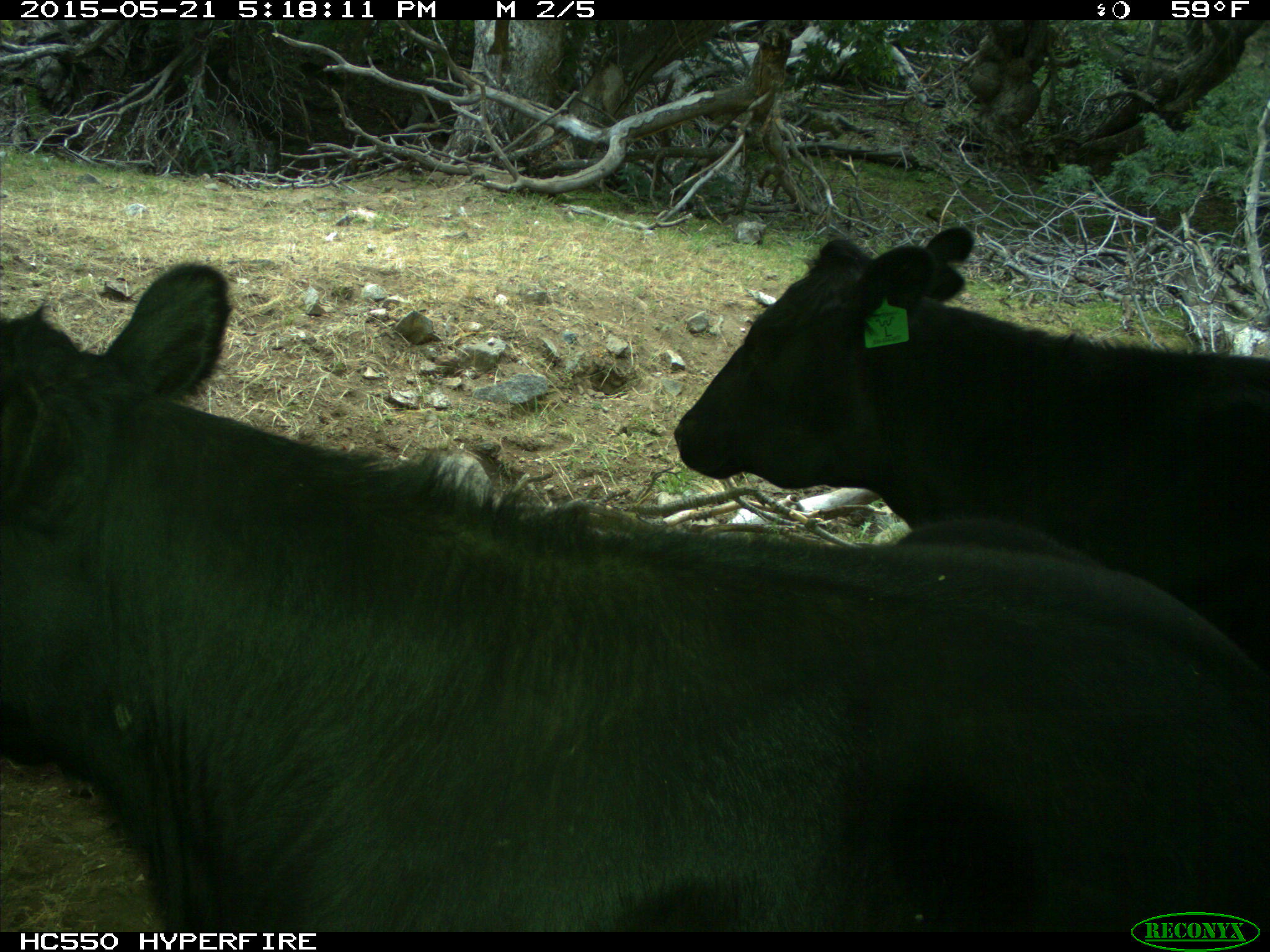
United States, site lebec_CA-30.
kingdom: Animalia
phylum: Chordata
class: Mammalia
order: Artiodactyla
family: Bovidae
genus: Bos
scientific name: Bos taurus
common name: domestic cow